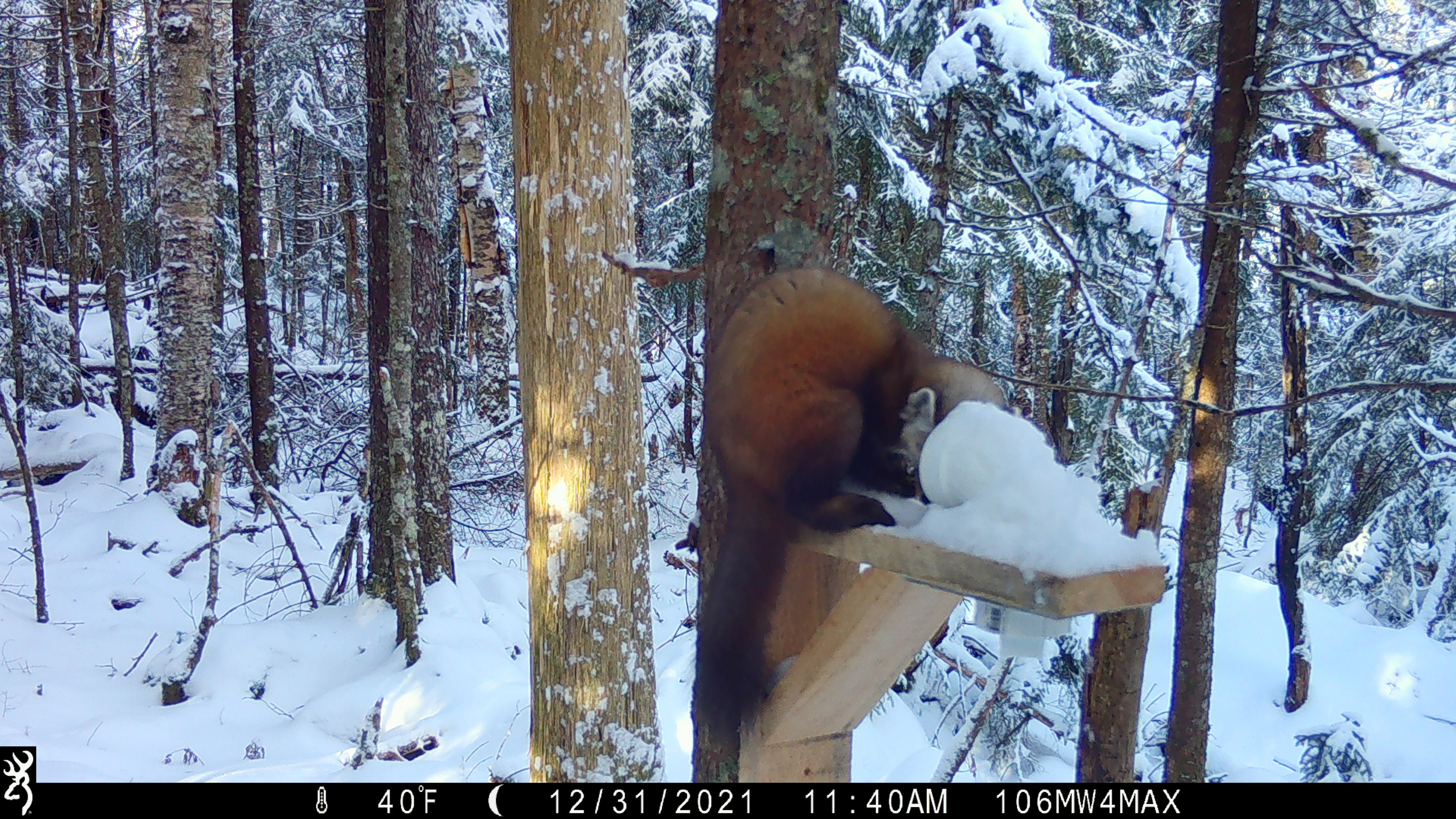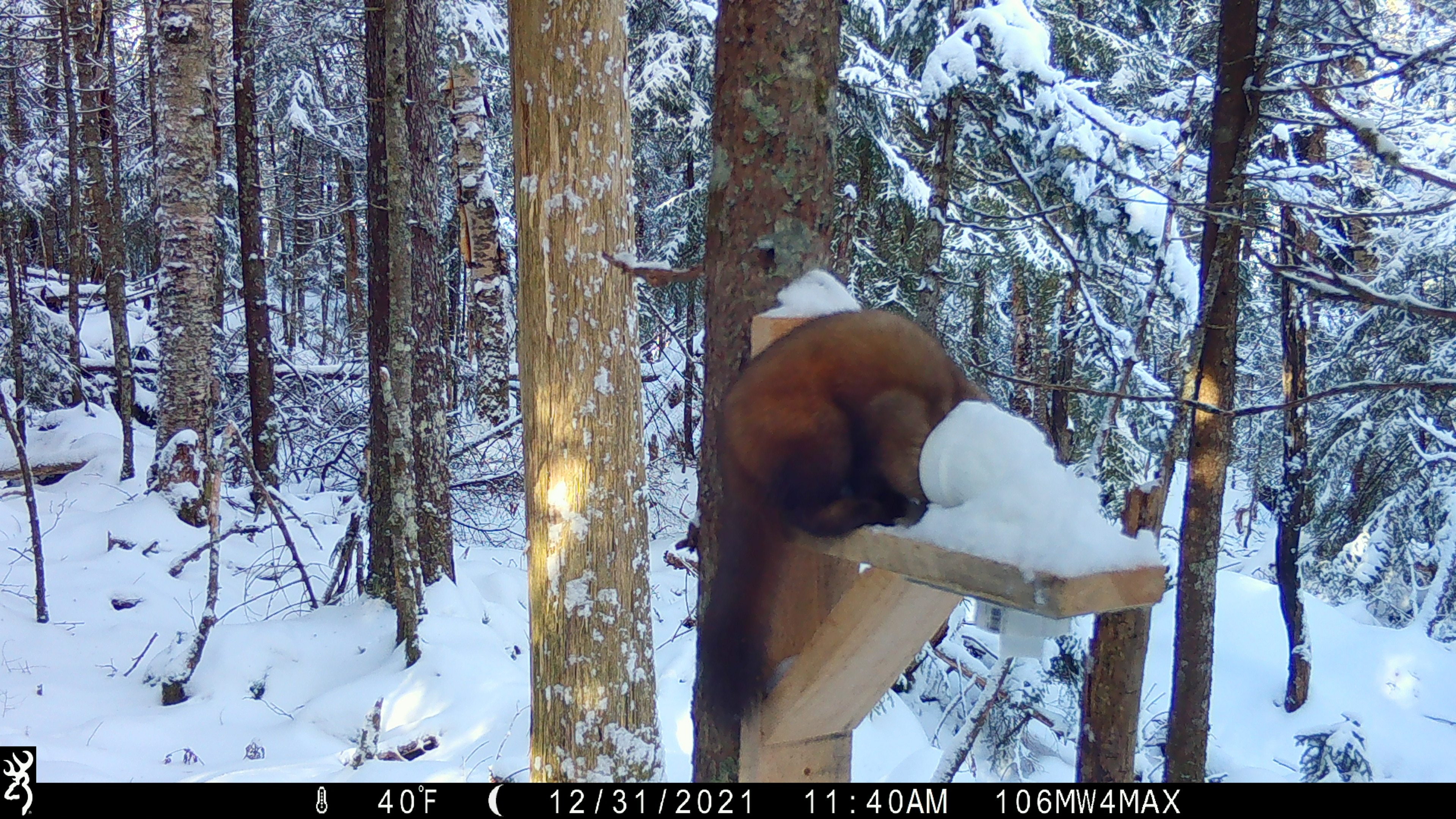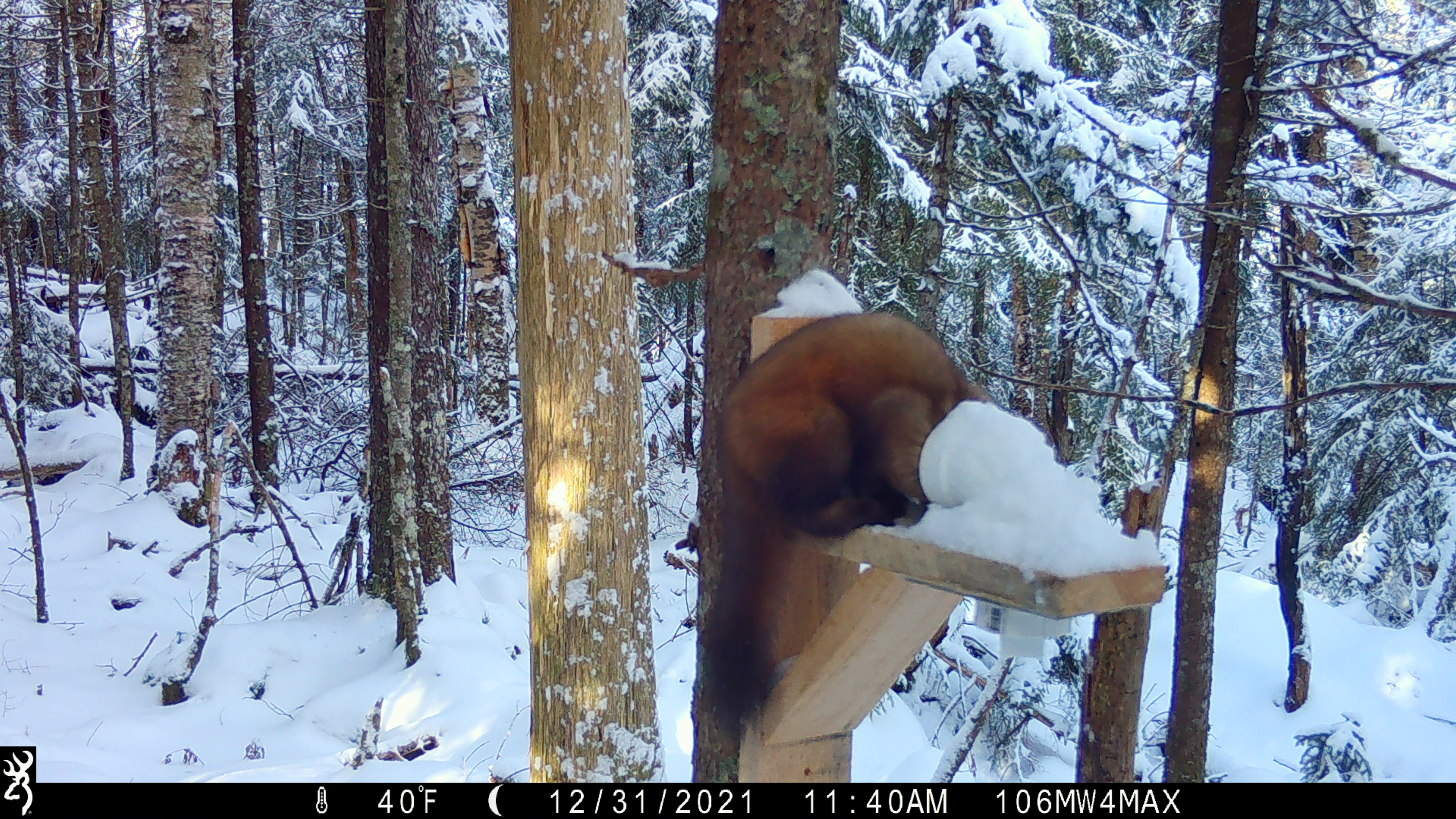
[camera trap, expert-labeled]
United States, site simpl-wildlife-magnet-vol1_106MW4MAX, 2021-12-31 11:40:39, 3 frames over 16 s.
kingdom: Animalia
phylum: Chordata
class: Mammalia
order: Carnivora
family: Mustelidae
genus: Martes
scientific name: Martes americana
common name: american marten